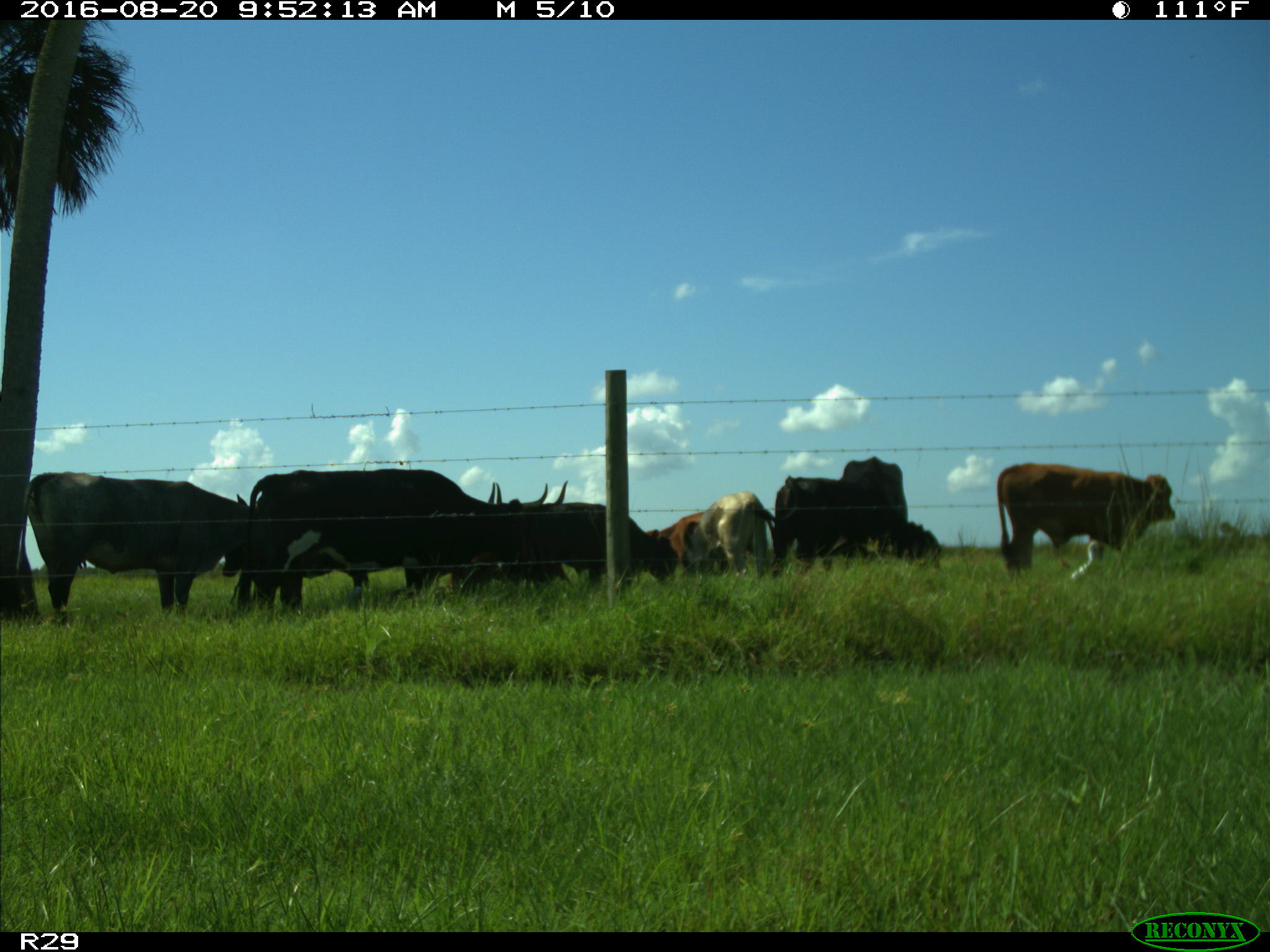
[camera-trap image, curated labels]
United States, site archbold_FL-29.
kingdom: Animalia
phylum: Chordata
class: Mammalia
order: Artiodactyla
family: Bovidae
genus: Bos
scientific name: Bos taurus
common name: domestic cow